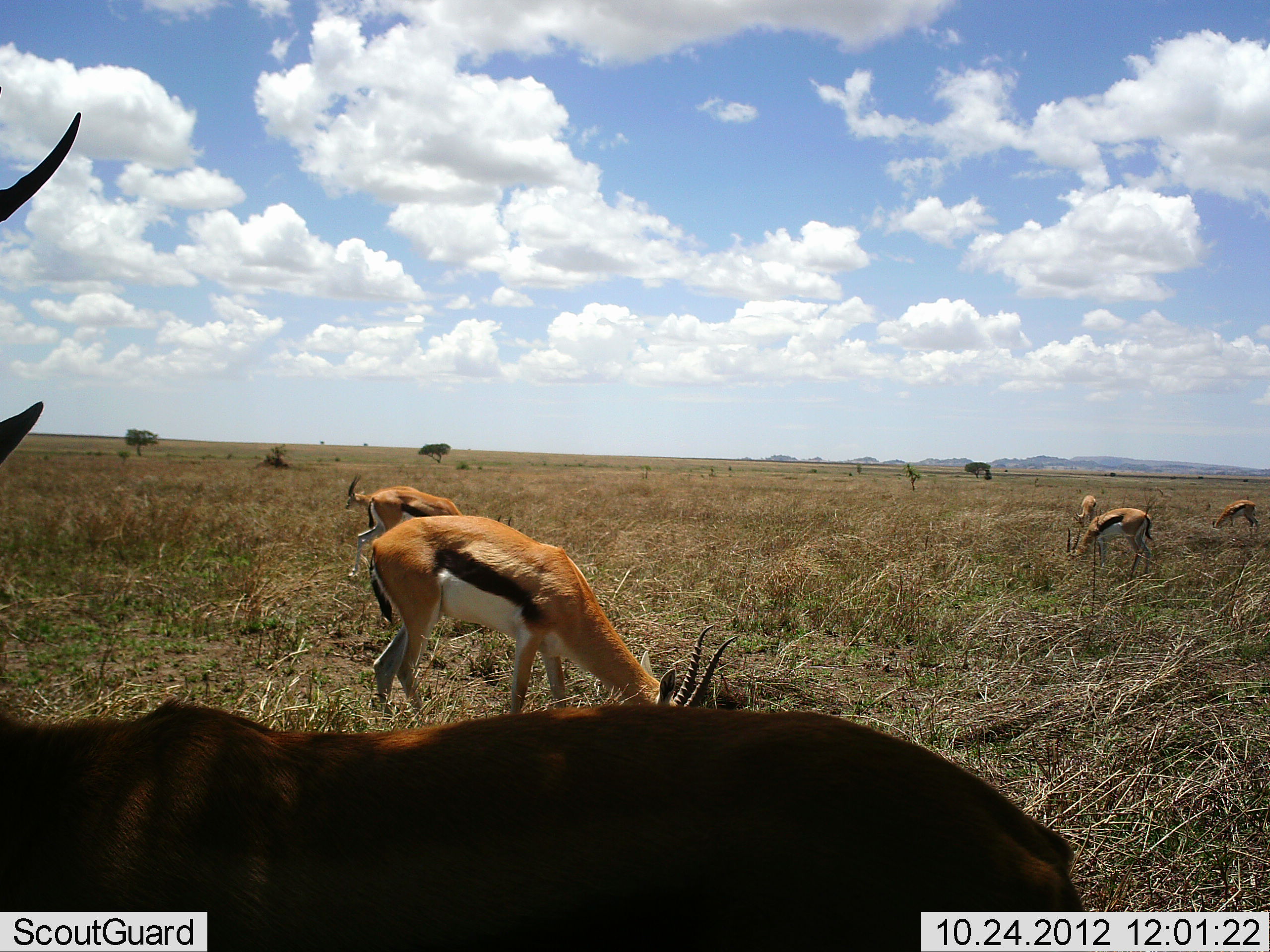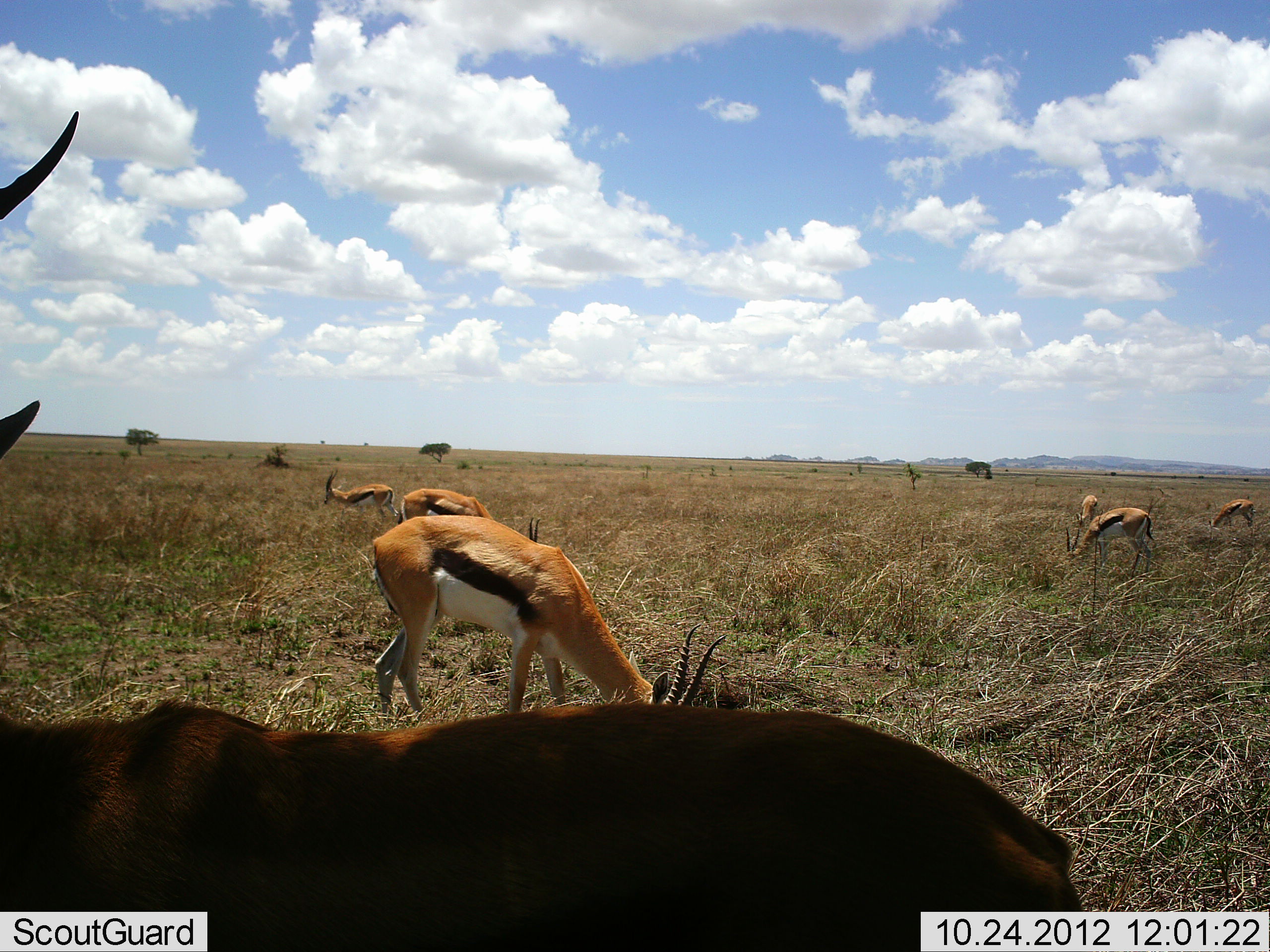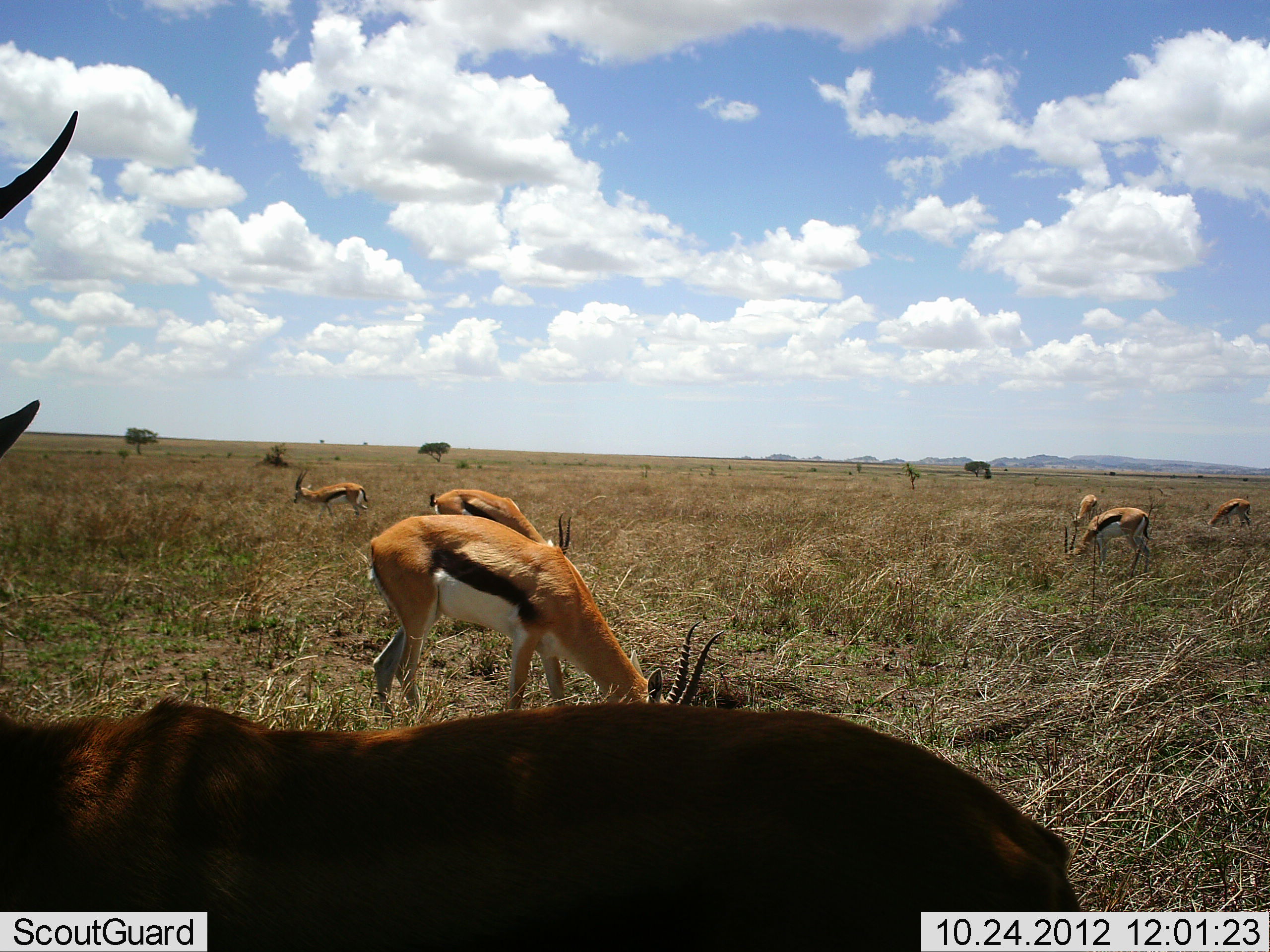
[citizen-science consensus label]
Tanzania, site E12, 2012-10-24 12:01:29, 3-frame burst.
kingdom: Animalia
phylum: Chordata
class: Mammalia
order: Artiodactyla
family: Bovidae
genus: Eudorcas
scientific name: Eudorcas thomsonii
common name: thomson's gazelle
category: gazellethomsons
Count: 7.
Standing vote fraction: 40%.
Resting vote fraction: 10%.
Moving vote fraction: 20%.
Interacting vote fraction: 0%.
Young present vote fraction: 0%.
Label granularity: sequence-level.